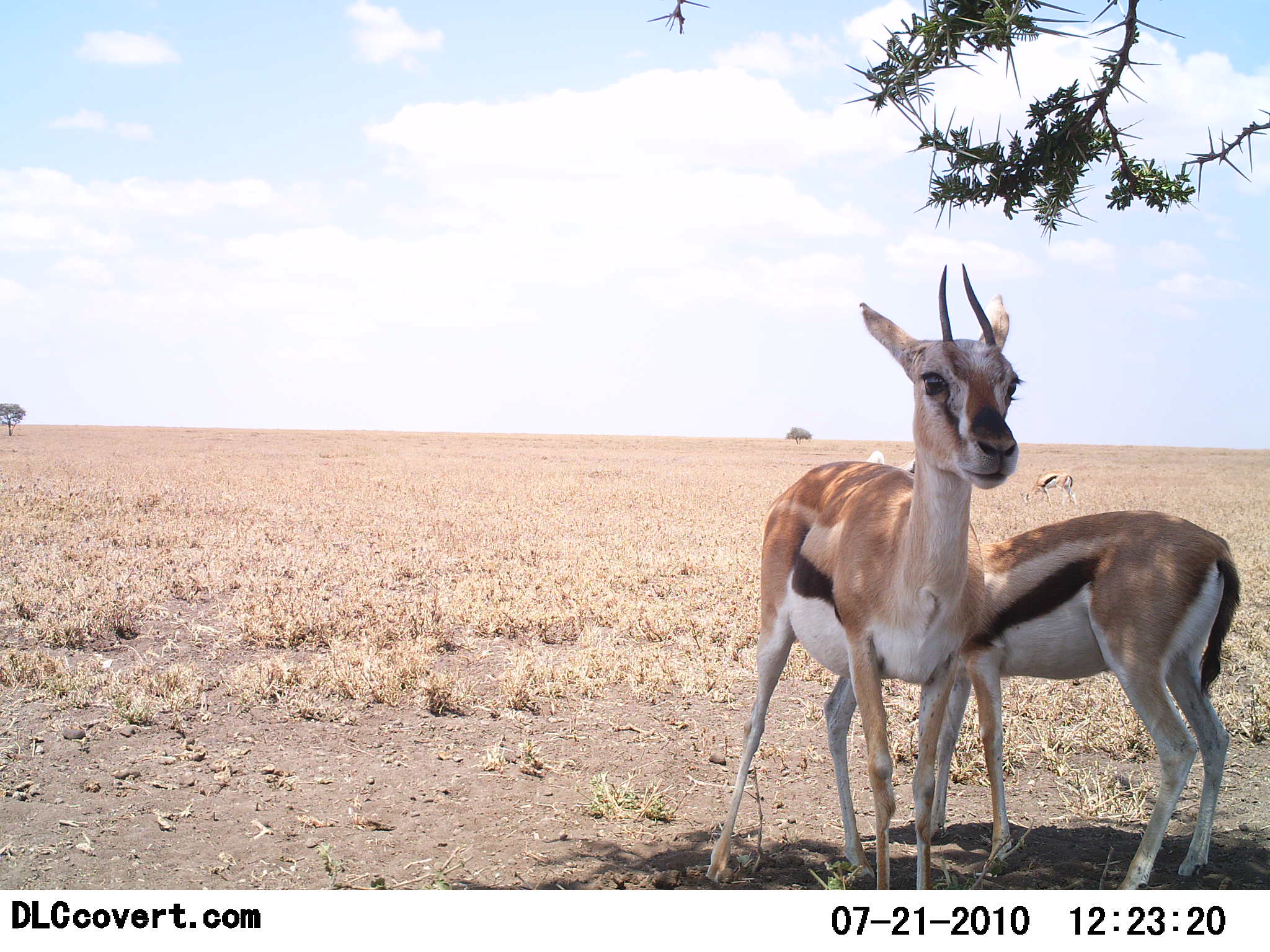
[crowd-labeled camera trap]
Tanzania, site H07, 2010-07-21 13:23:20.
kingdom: Animalia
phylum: Chordata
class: Mammalia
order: Artiodactyla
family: Bovidae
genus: Eudorcas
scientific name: Eudorcas thomsonii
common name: thomson's gazelle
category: gazellethomsons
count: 3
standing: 100%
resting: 0%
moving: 0%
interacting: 8%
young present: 23%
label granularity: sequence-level